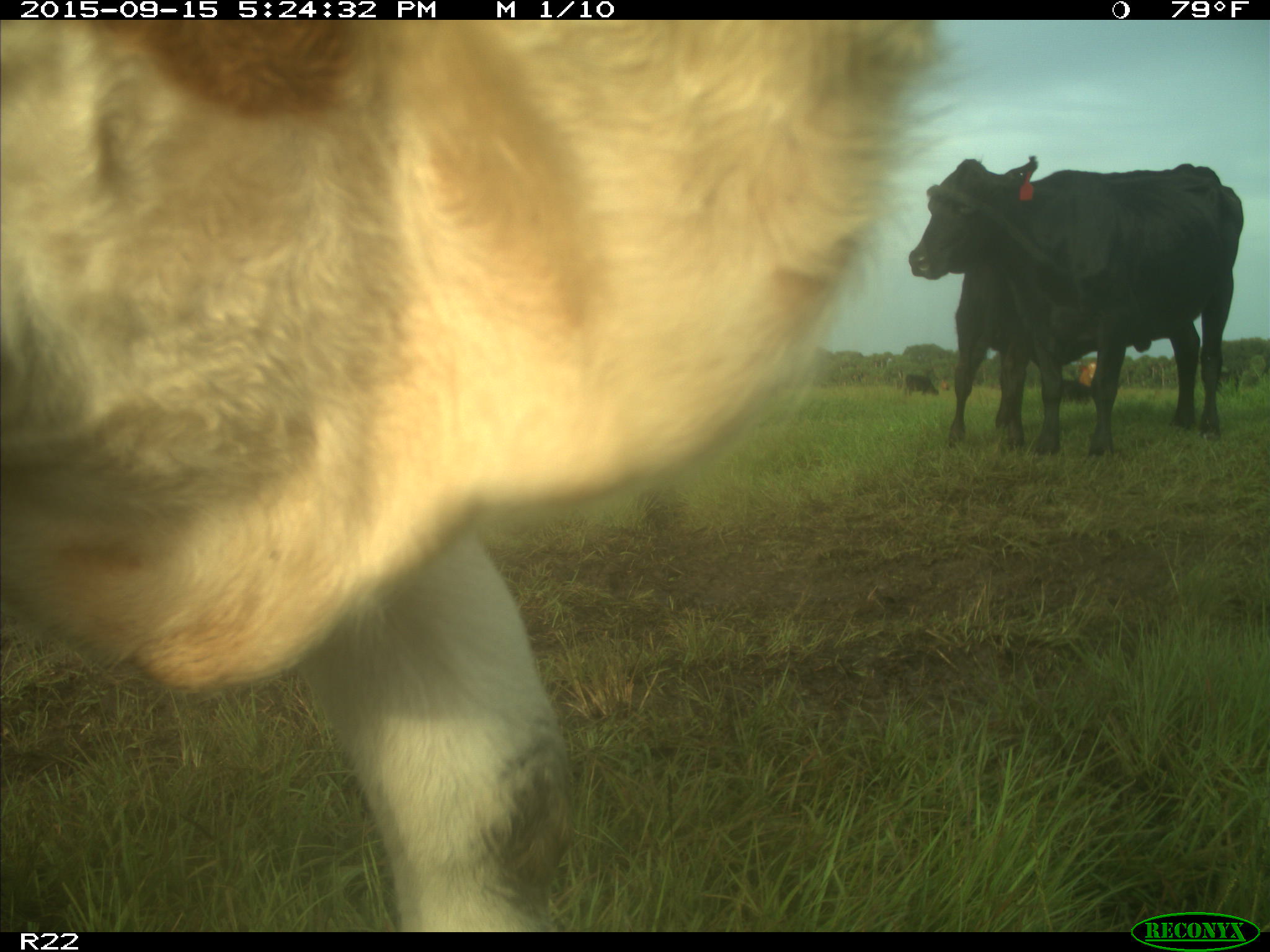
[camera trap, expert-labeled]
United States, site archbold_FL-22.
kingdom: Animalia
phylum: Chordata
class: Mammalia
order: Artiodactyla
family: Bovidae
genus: Bos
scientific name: Bos taurus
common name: domestic cow